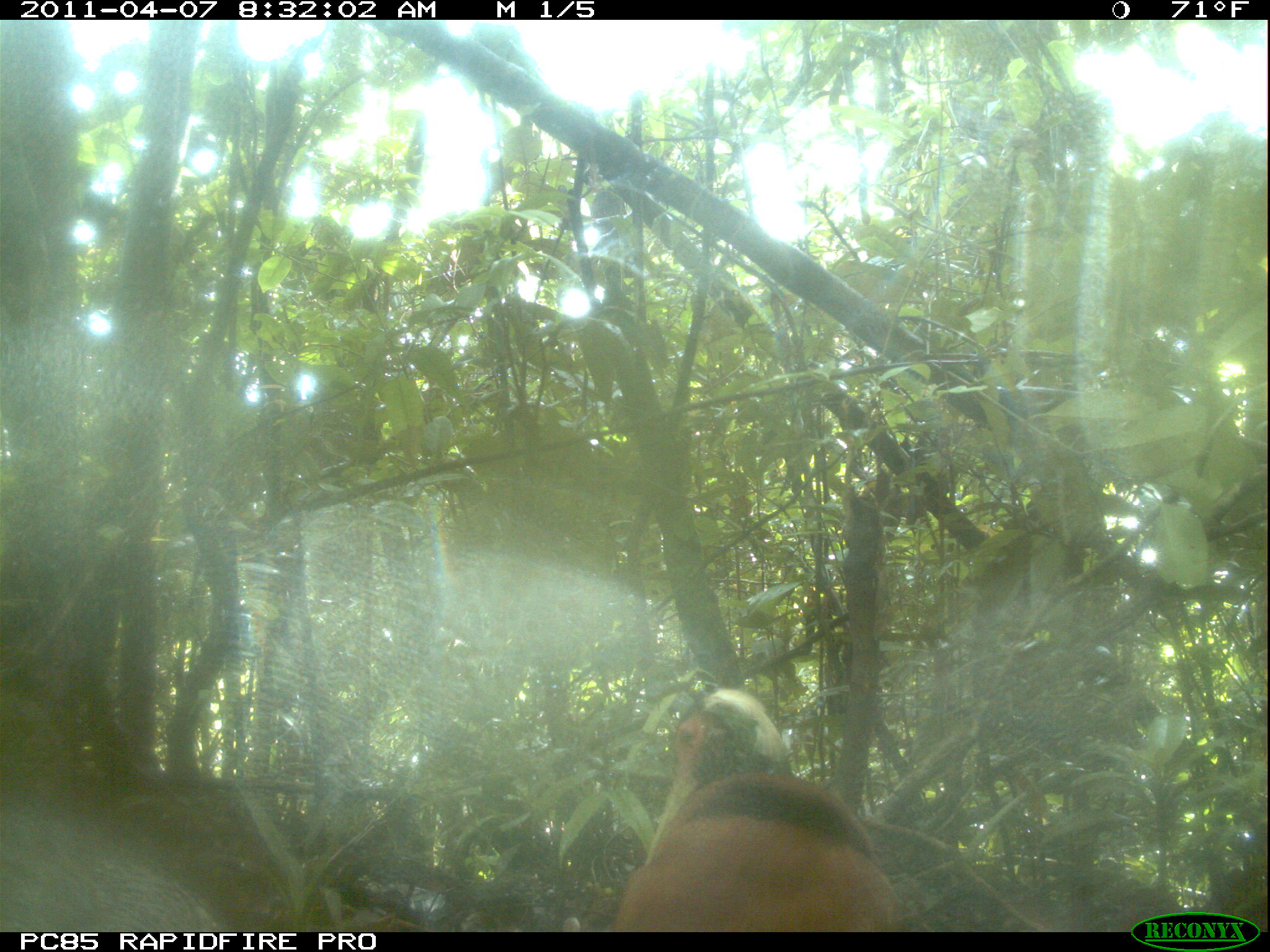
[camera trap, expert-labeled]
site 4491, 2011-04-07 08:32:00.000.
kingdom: Animalia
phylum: Chordata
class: Aves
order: Pelecaniformes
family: Threskiornithidae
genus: Lophotibis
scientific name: Lophotibis cristata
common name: madagascan ibis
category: lophotibis cristataa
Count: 2.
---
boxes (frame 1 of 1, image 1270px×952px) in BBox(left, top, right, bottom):
lophotibis cristataa: BBox(609, 684, 901, 926)